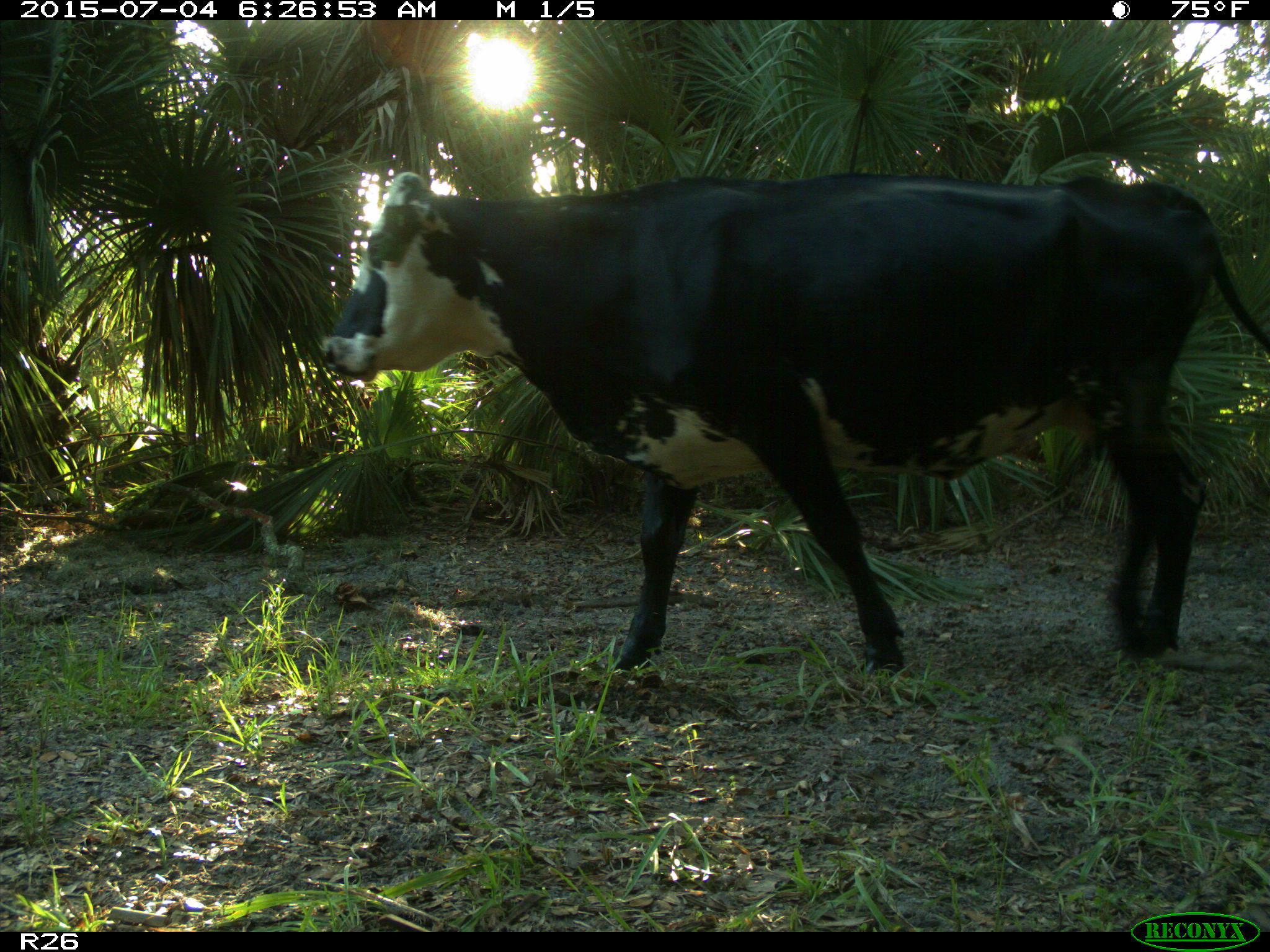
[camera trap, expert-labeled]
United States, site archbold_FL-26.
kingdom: Animalia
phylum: Chordata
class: Mammalia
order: Artiodactyla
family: Bovidae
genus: Bos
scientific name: Bos taurus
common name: domestic cow